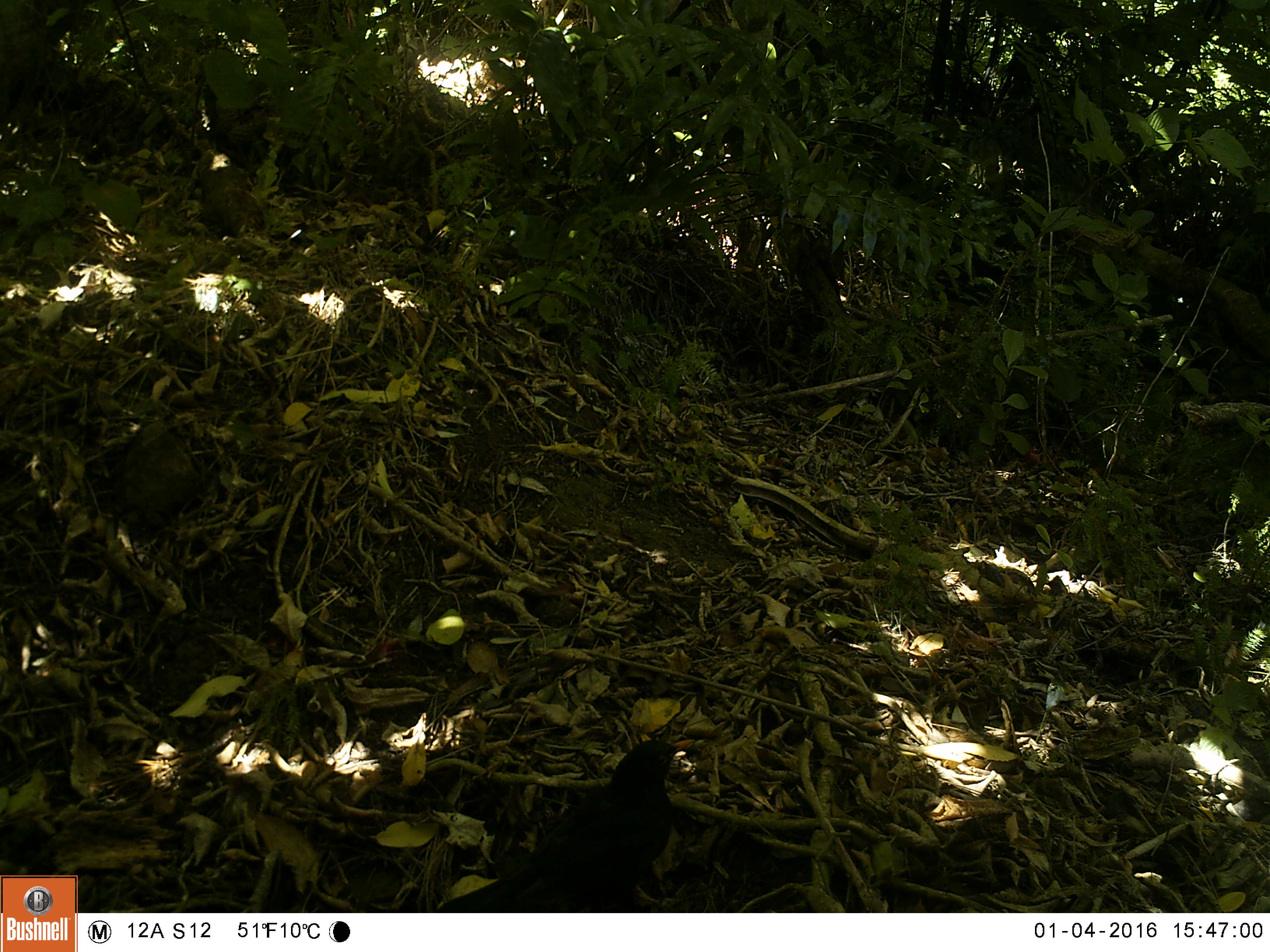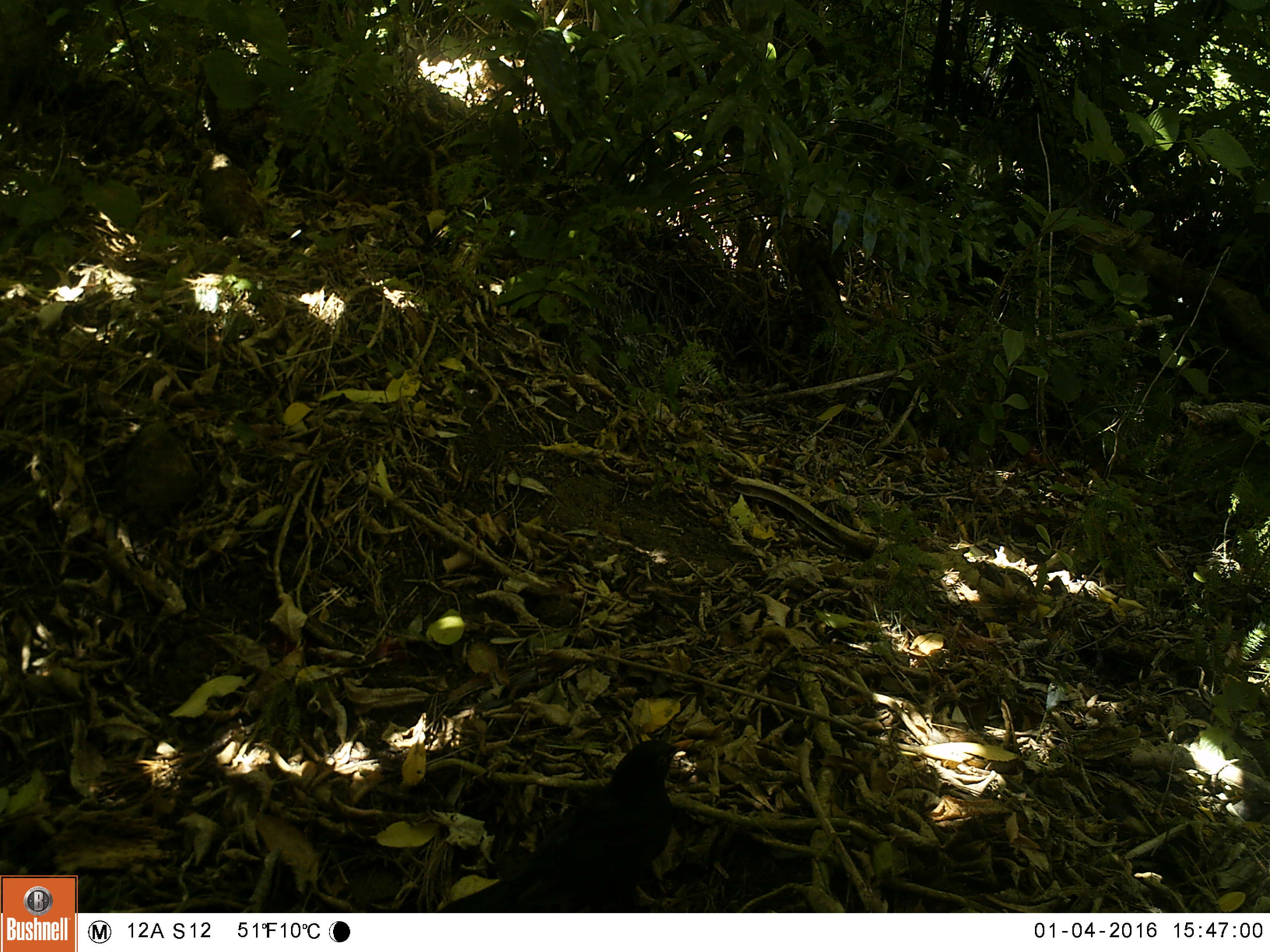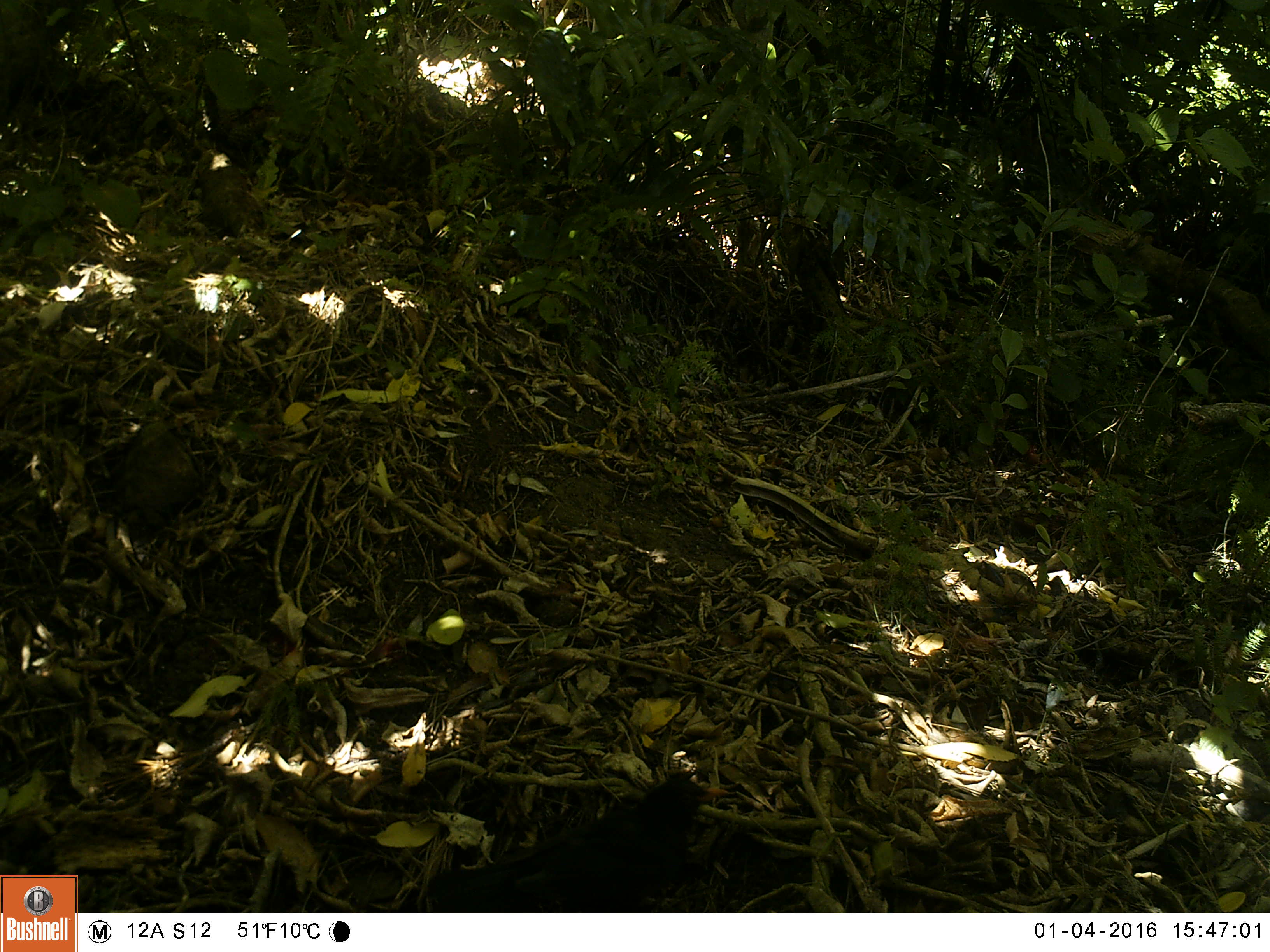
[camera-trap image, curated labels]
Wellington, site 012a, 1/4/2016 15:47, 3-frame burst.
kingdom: Animalia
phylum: Chordata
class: Aves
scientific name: Aves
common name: bird